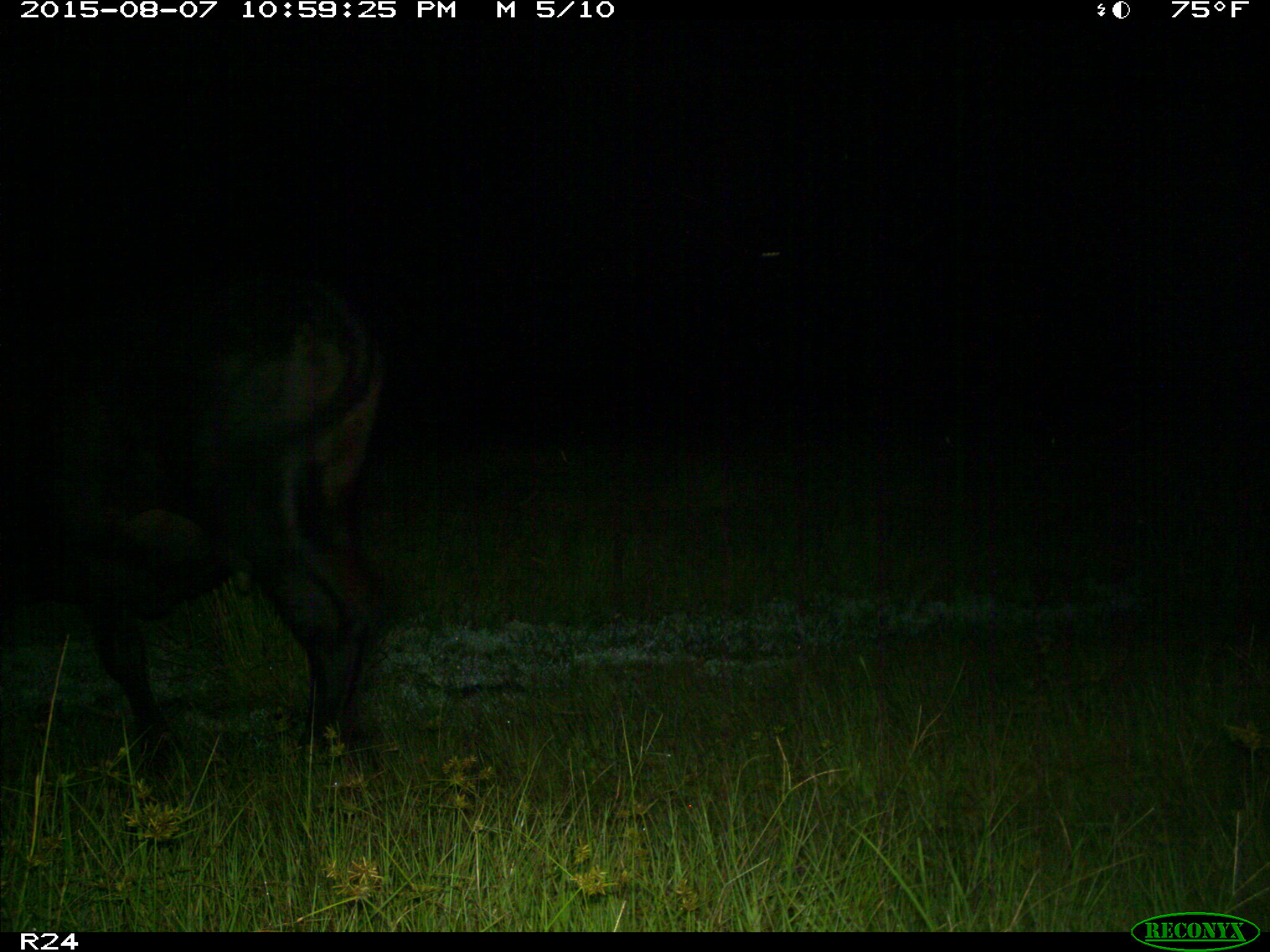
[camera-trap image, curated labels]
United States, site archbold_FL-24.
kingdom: Animalia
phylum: Chordata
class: Mammalia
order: Artiodactyla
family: Bovidae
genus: Bos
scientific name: Bos taurus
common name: domestic cow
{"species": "Bos taurus (domestic cow)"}